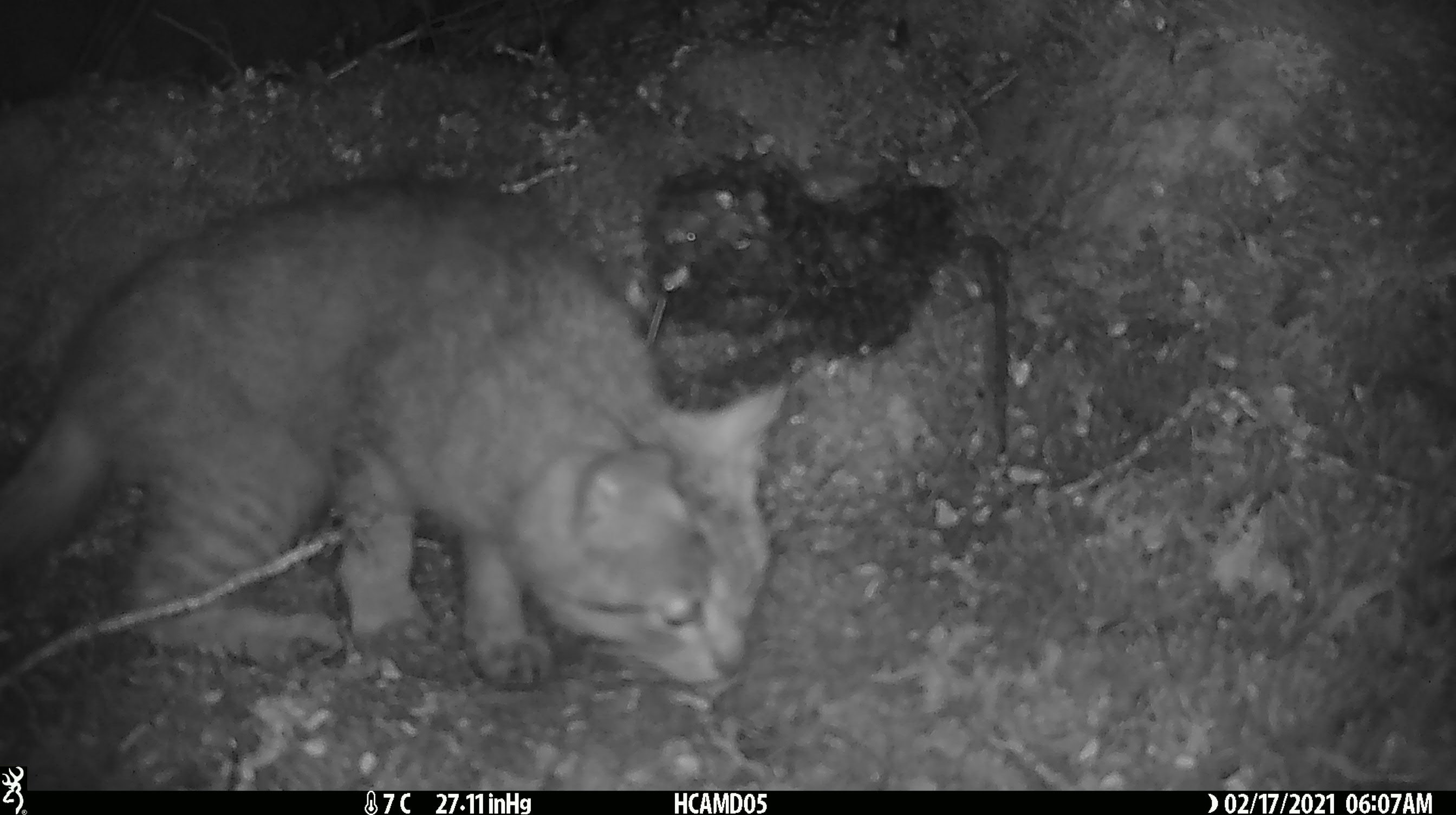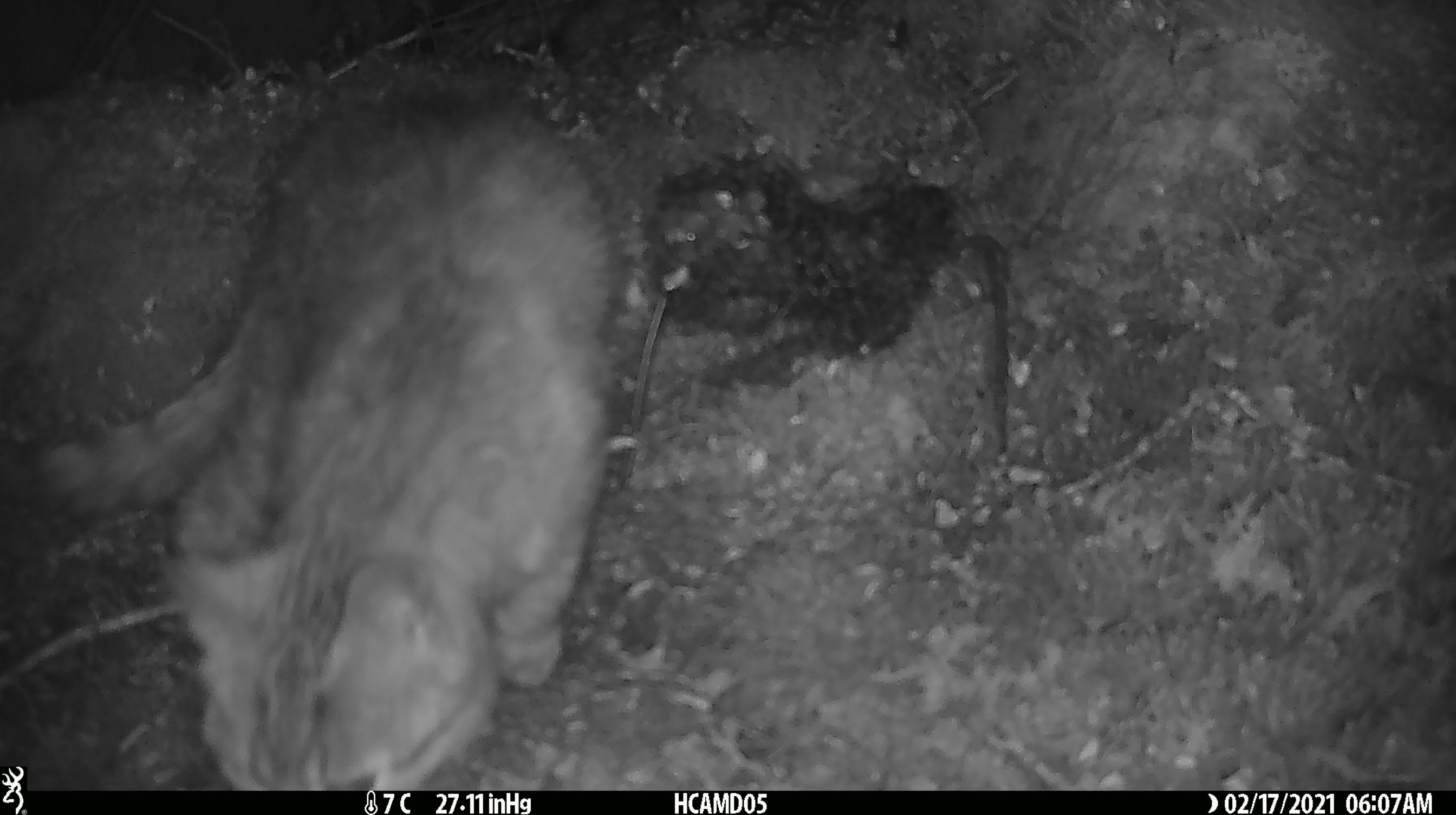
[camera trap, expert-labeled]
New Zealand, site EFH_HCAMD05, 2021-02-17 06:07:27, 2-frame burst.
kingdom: Animalia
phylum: Chordata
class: Mammalia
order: Carnivora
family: Felidae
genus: Felis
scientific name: Felis catus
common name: domestic cat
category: cat